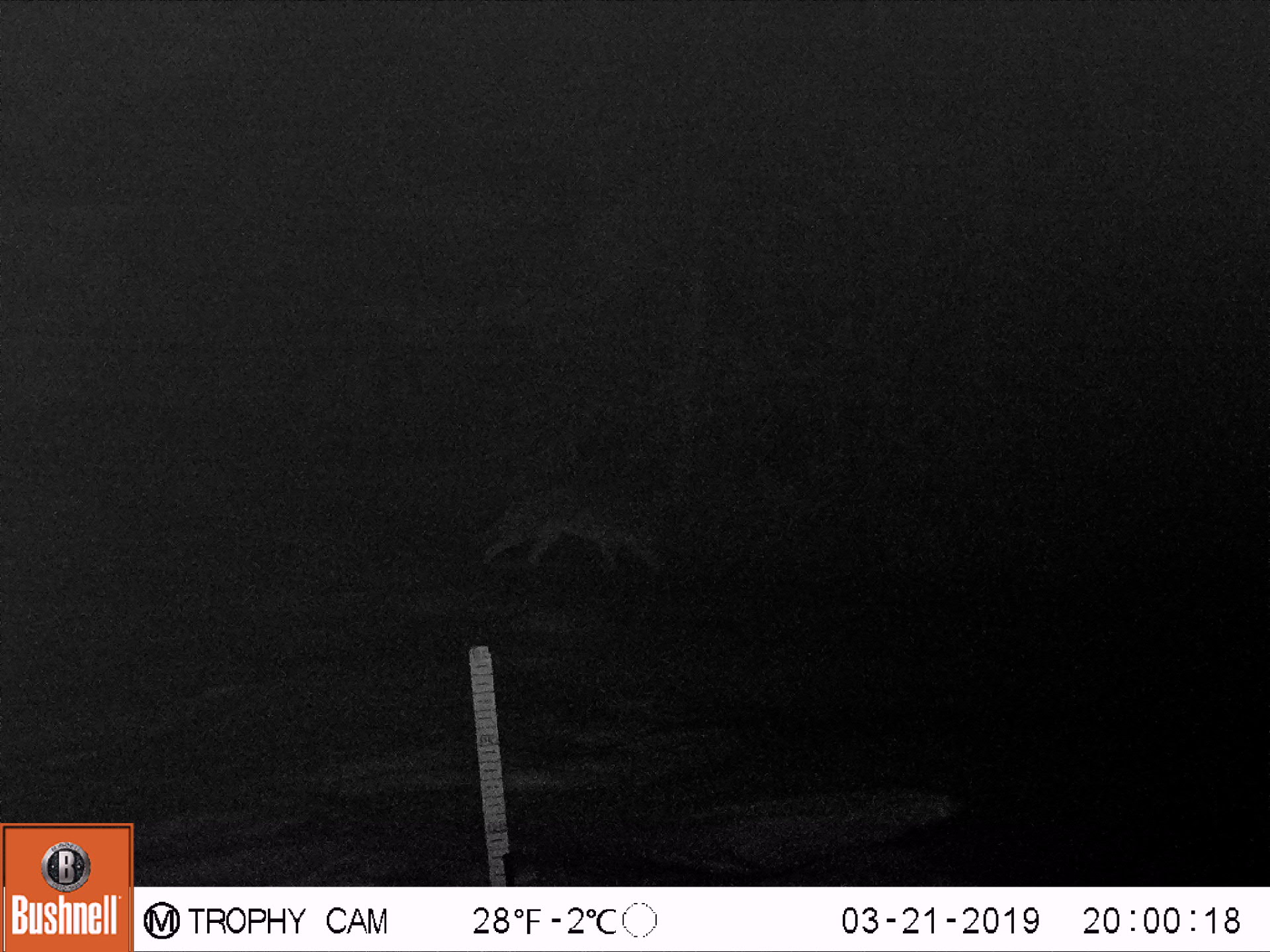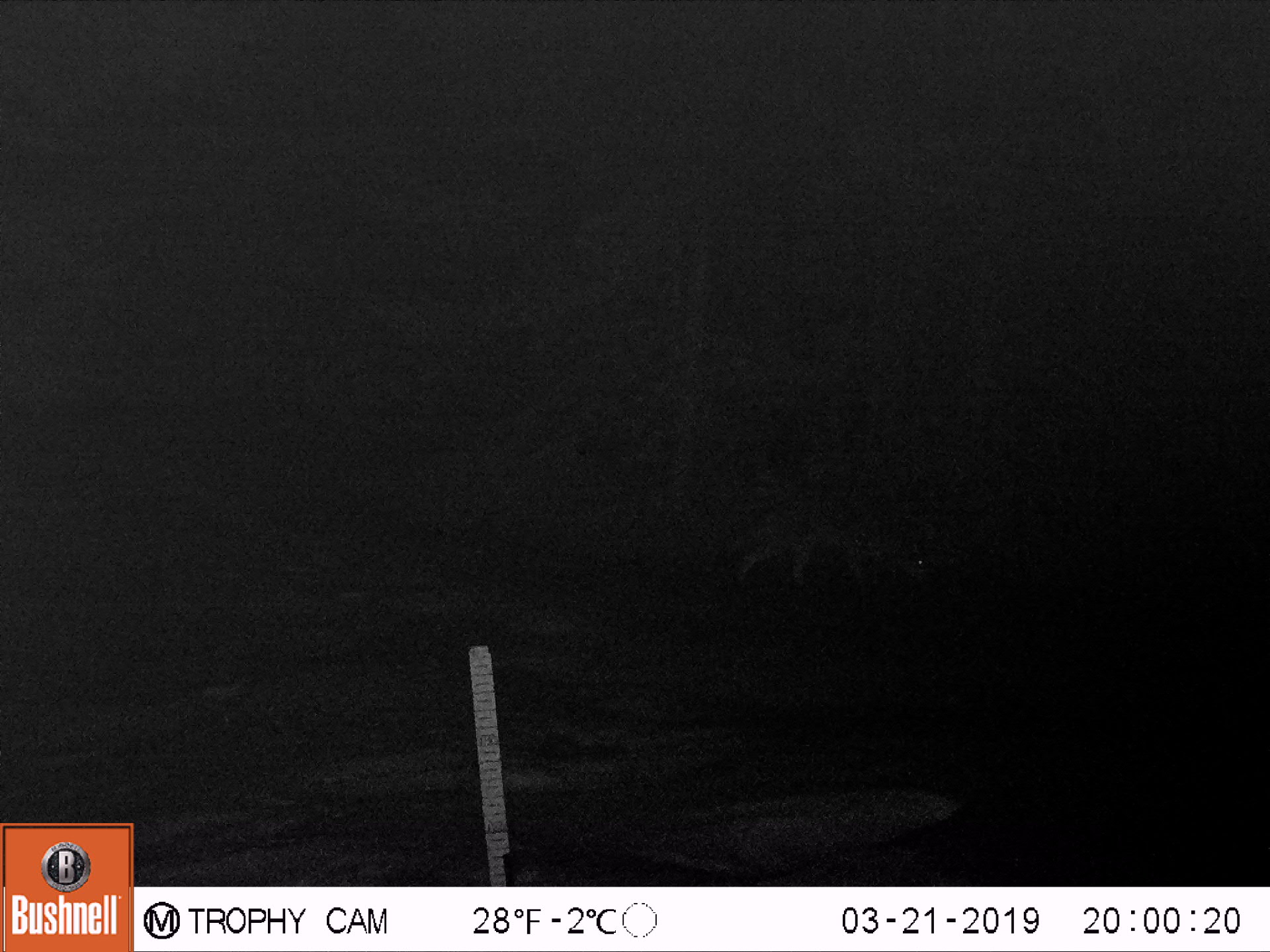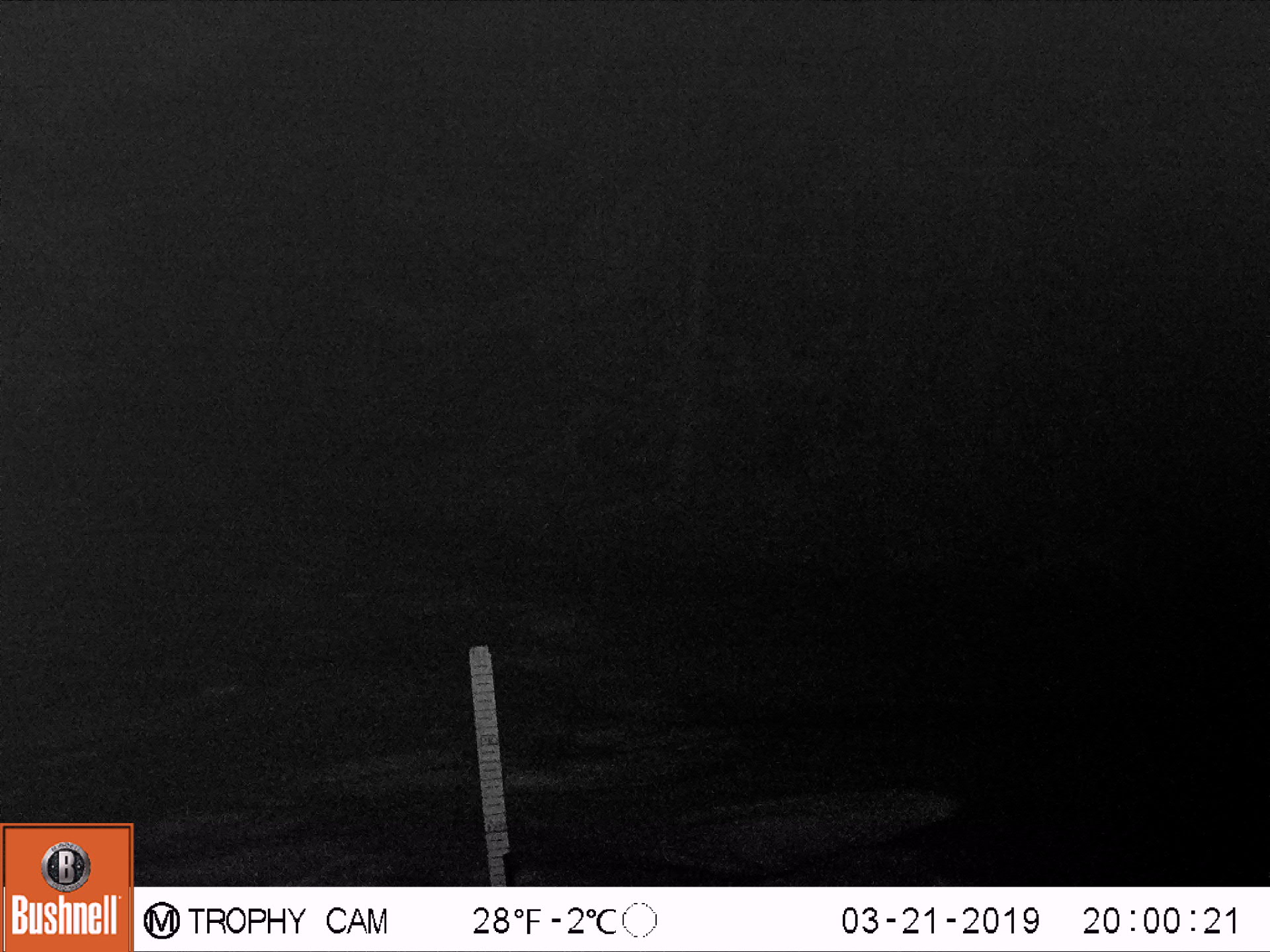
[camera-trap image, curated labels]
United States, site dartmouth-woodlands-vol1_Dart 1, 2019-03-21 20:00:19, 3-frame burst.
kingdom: Animalia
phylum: Chordata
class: Mammalia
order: Carnivora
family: Canidae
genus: Canis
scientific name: Canis latrans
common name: coyote